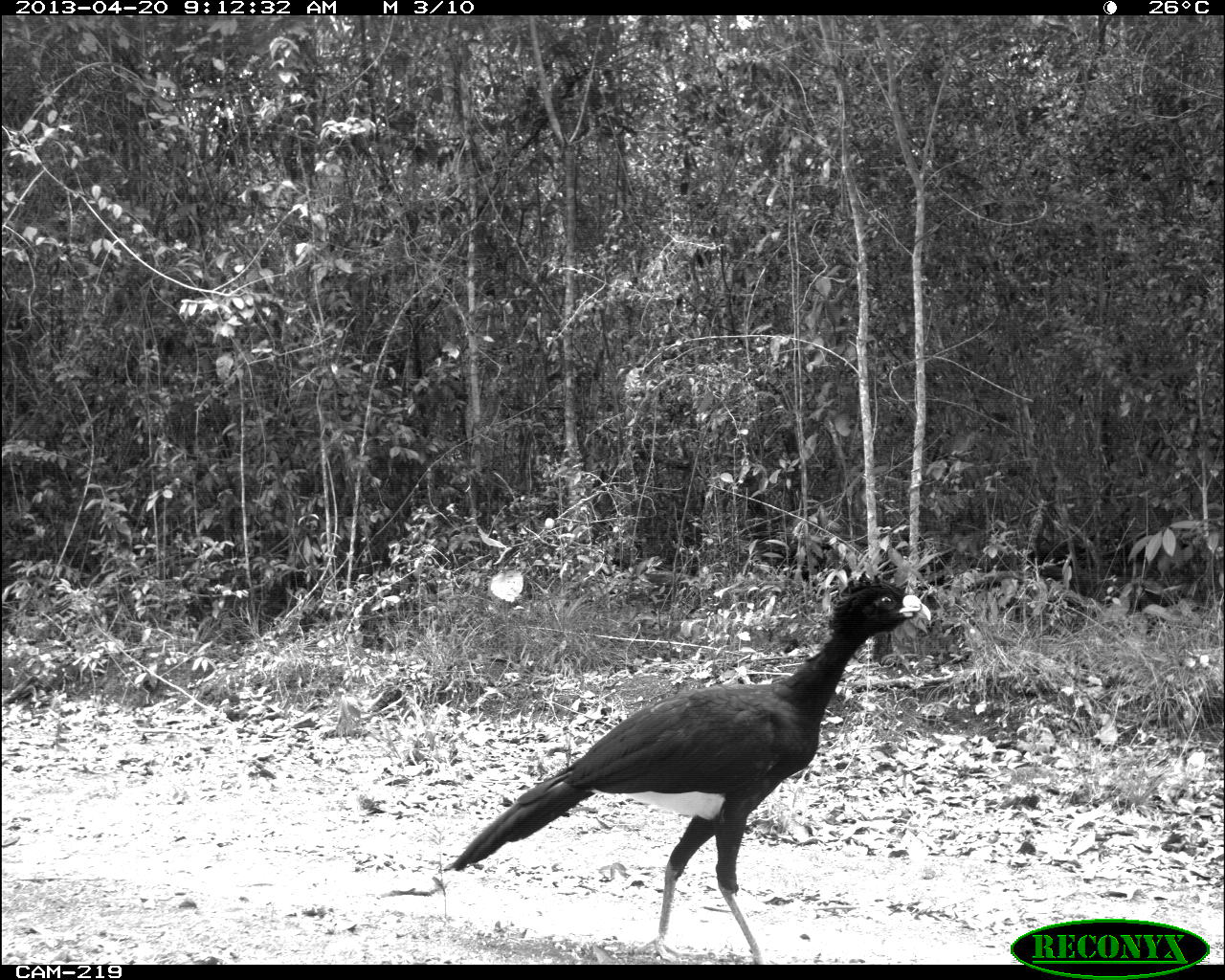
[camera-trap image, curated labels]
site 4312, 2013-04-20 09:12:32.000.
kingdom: Animalia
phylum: Chordata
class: Aves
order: Galliformes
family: Cracidae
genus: Crax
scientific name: Crax rubra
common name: great curassow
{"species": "Crax rubra (great curassow)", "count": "1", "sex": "male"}